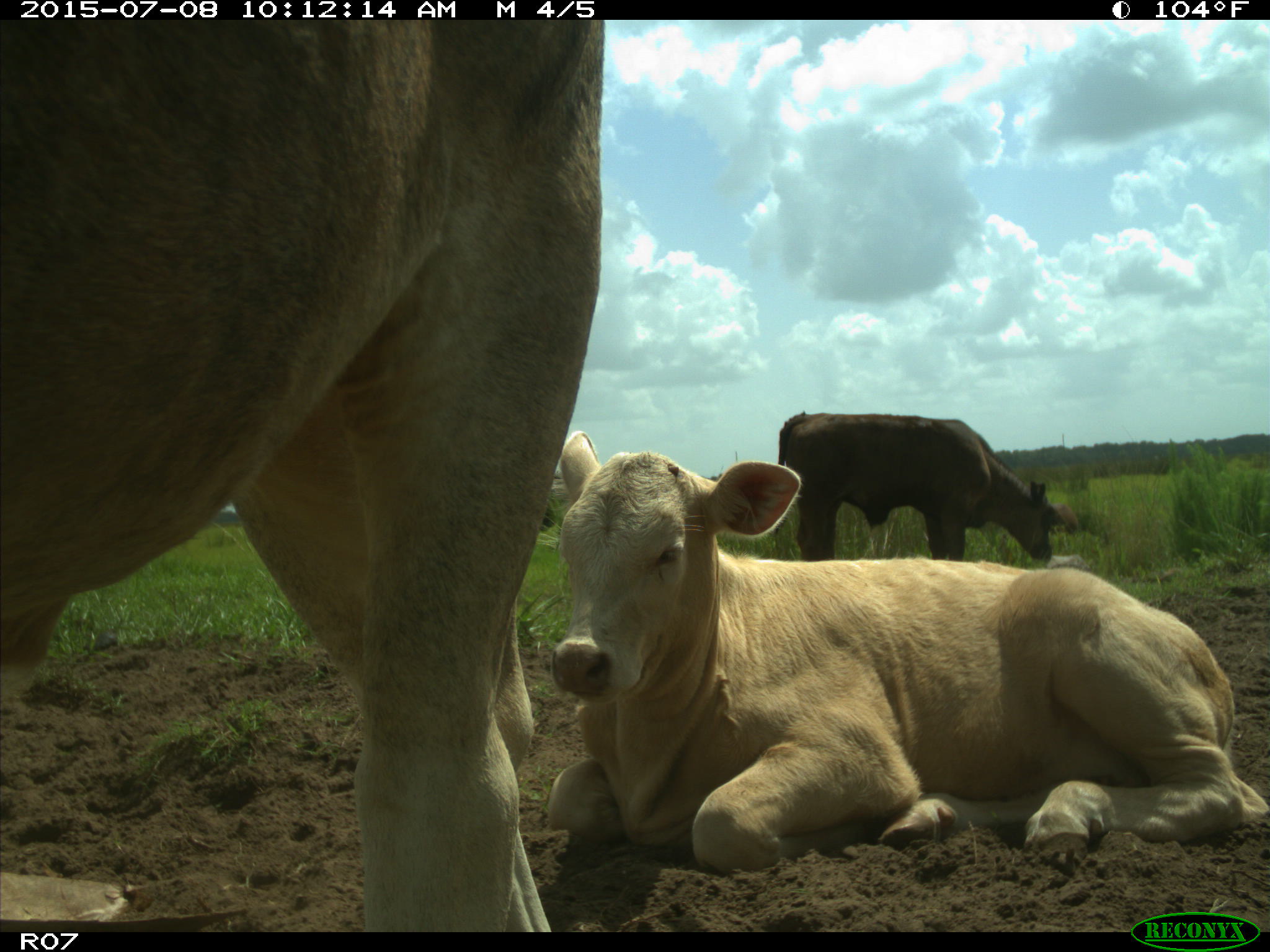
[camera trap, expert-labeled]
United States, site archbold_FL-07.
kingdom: Animalia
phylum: Chordata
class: Mammalia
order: Artiodactyla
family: Bovidae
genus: Bos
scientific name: Bos taurus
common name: domestic cow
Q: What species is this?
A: Bos taurus (domestic cow).